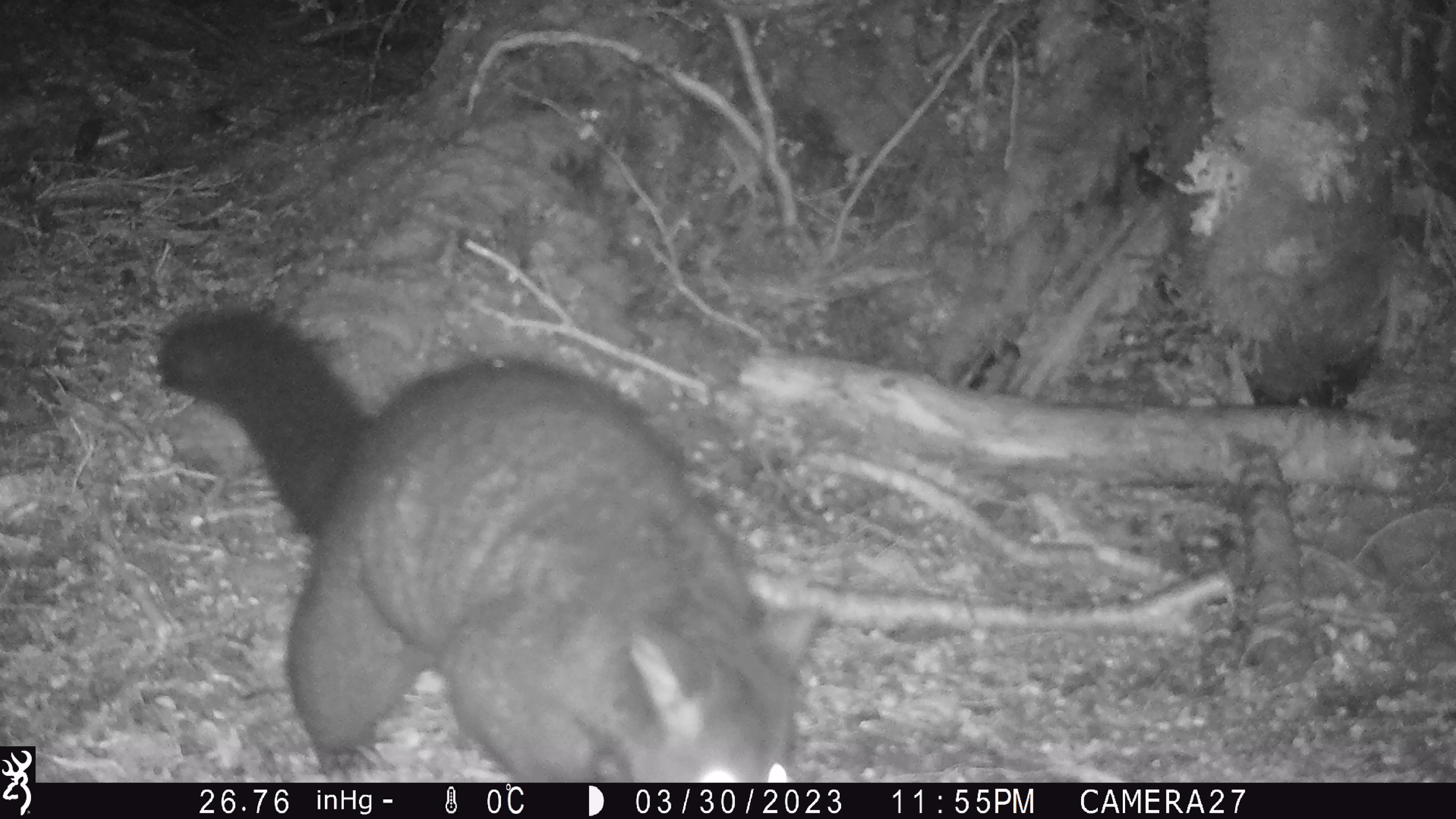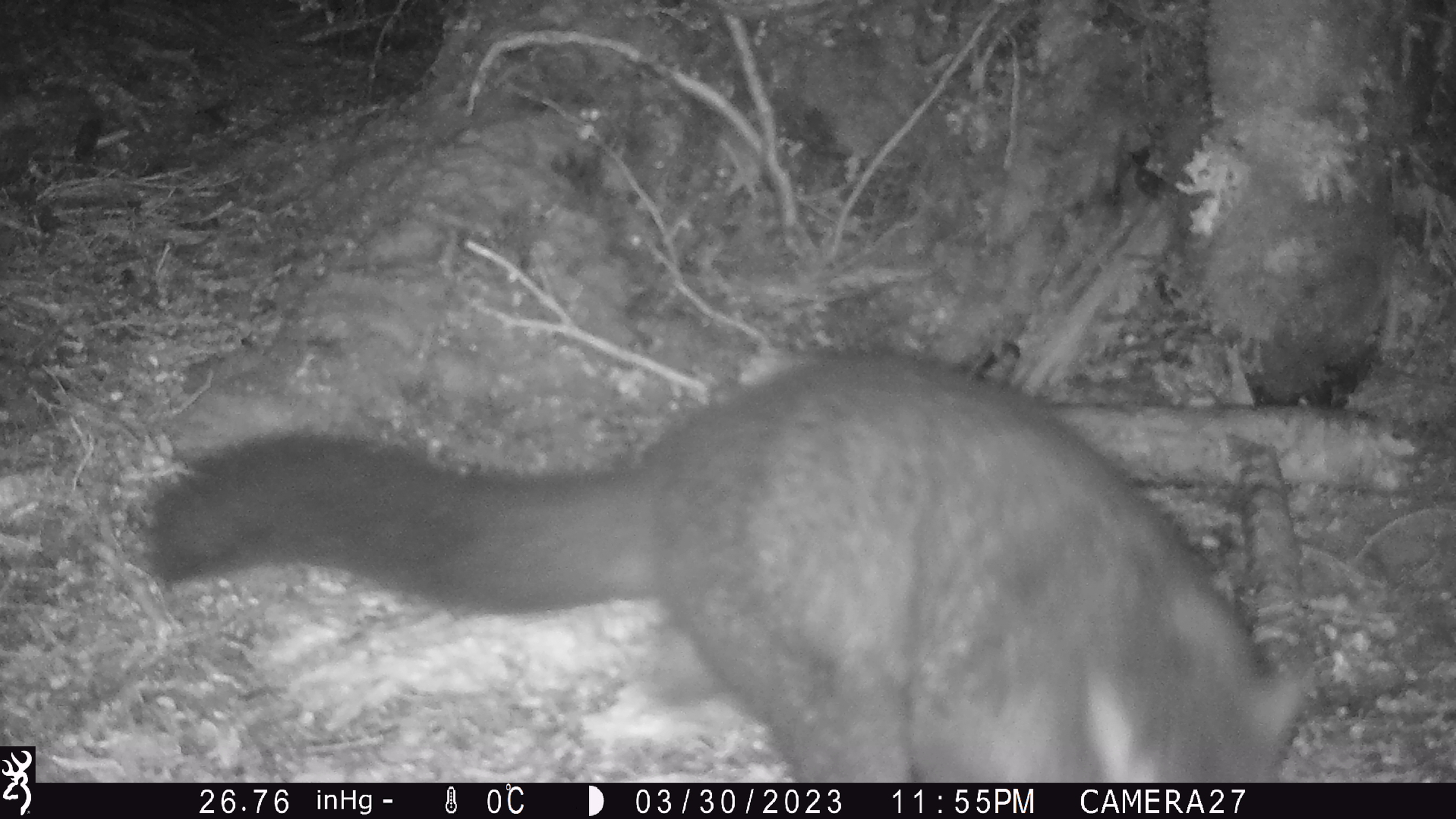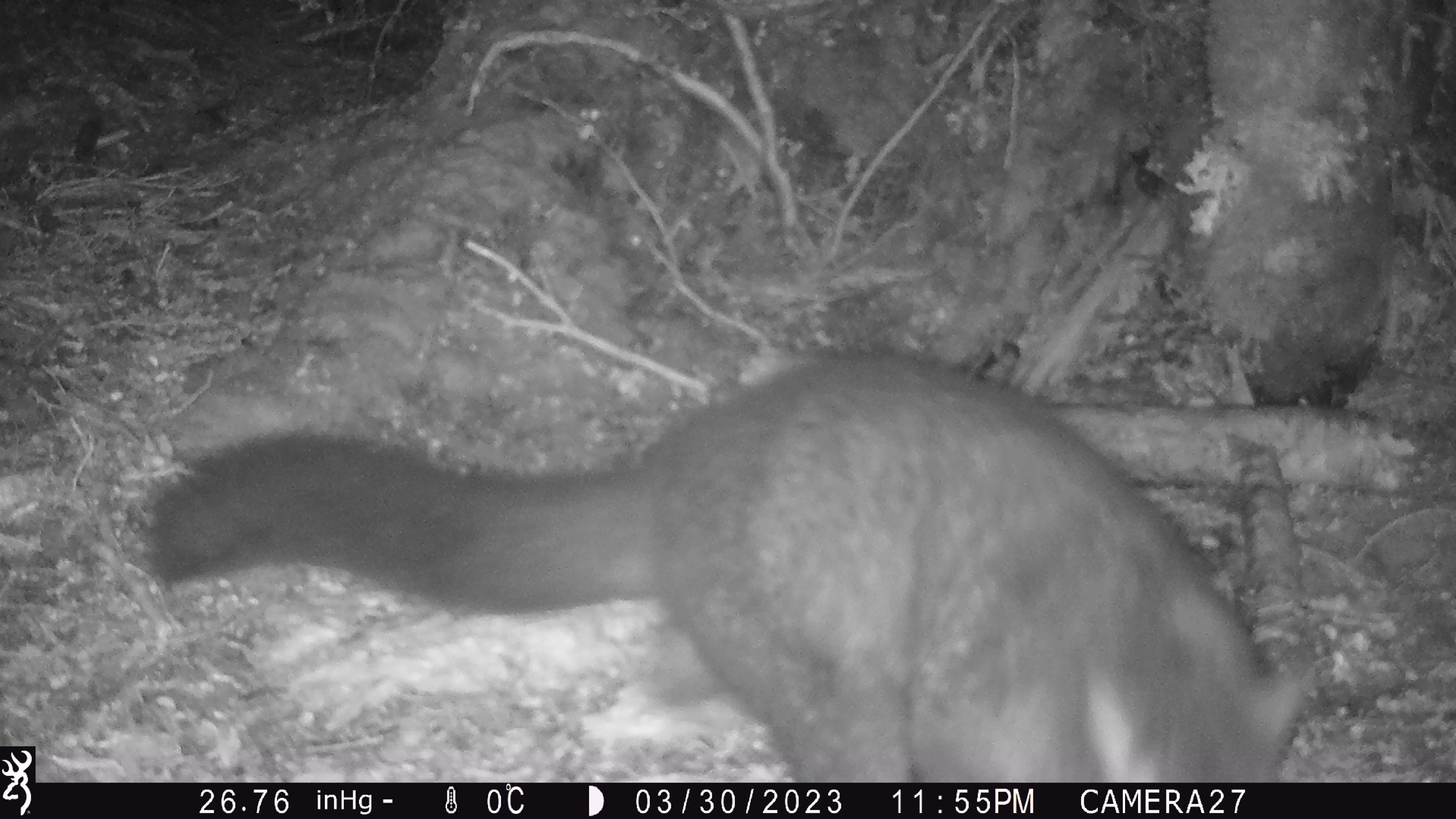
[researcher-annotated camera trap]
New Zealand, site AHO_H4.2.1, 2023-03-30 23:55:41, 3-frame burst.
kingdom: Animalia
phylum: Chordata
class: Mammalia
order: Carnivora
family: Mustelidae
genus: Mustela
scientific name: Mustela erminea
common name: stoat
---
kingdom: Animalia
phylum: Chordata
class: Mammalia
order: Diprotodontia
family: Phalangeridae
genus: Trichosurus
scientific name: Trichosurus vulpecula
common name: common brushtail possum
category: possum